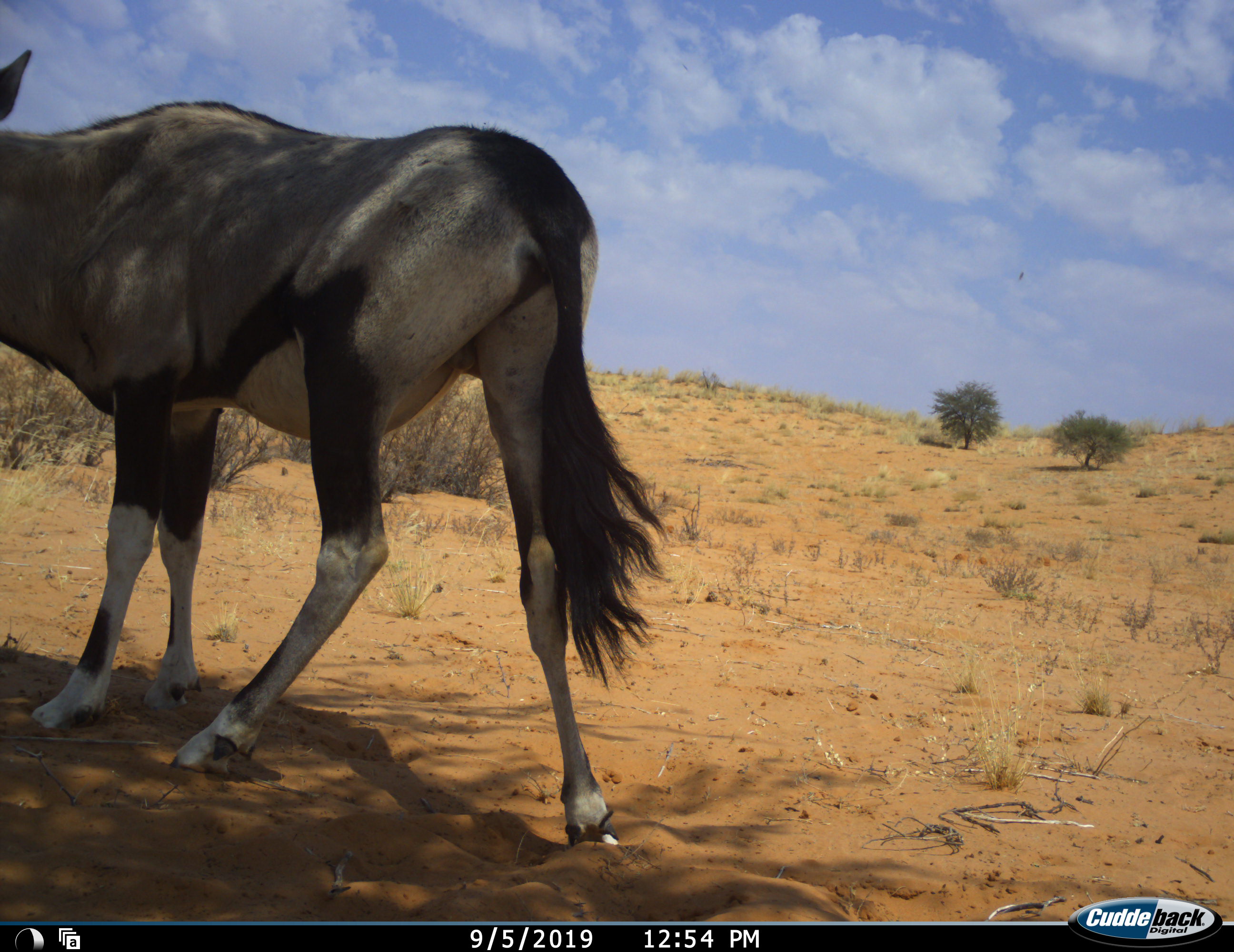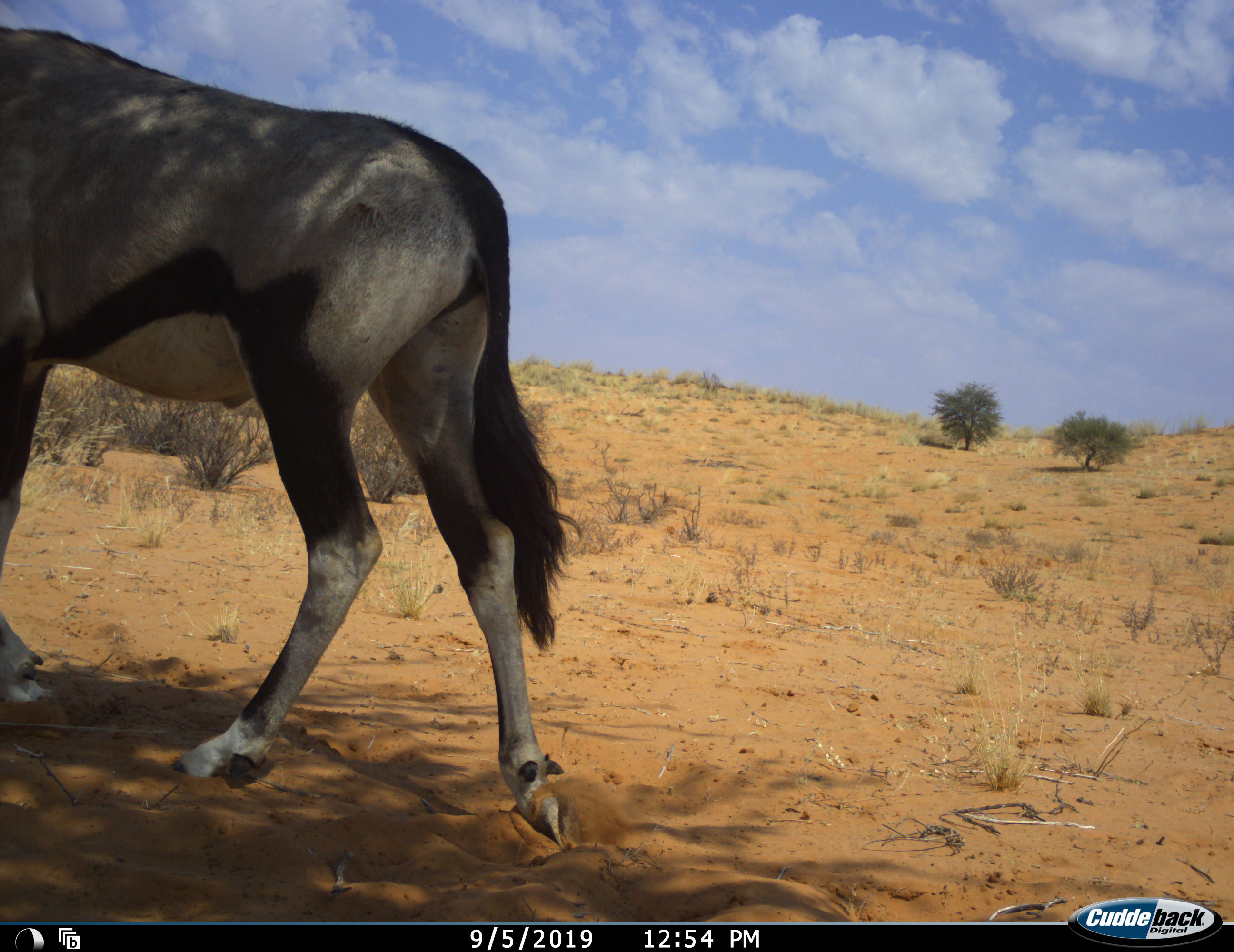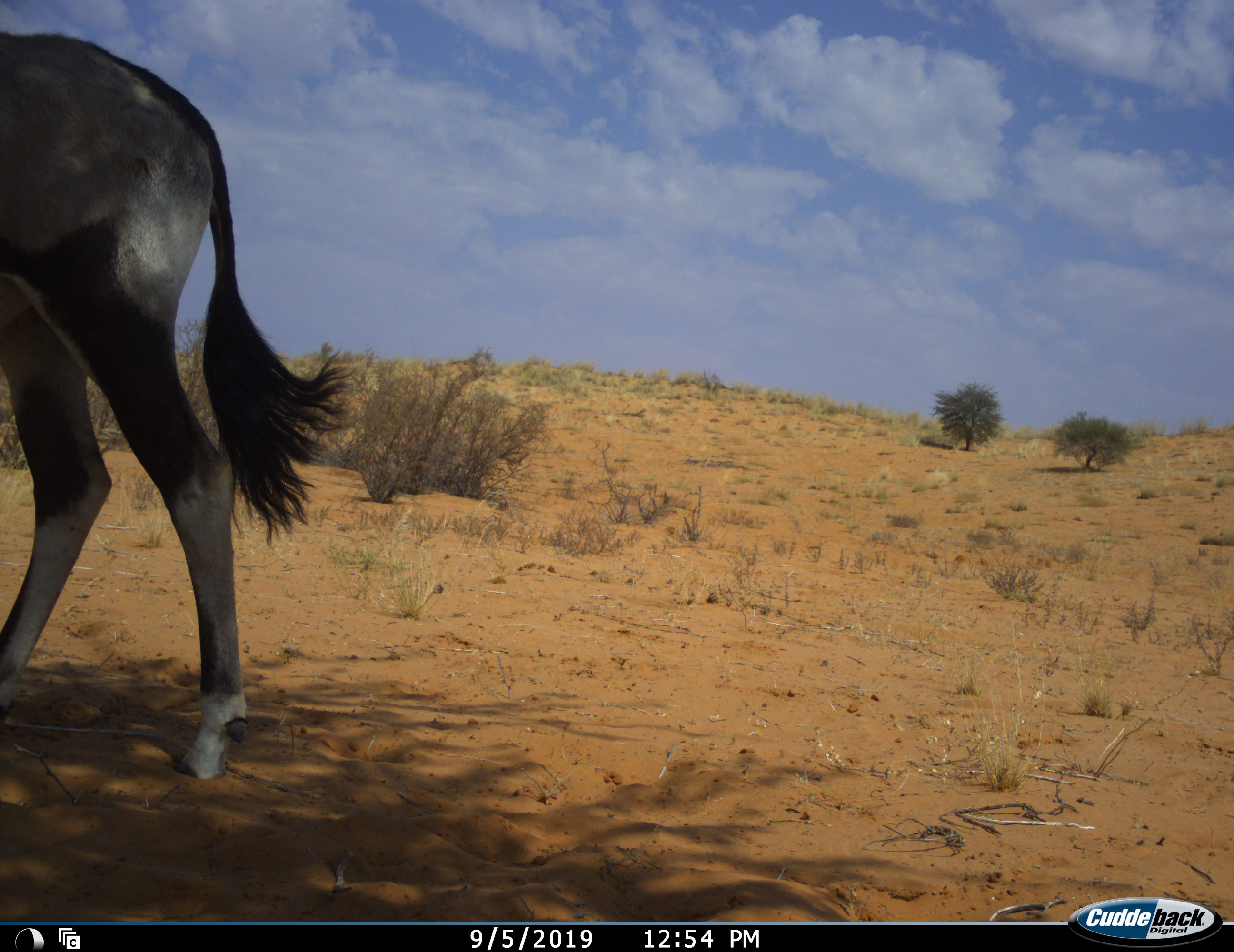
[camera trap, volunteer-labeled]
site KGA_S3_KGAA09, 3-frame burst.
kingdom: Animalia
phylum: Chordata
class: Mammalia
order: Artiodactyla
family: Bovidae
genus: Oryx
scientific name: Oryx gazella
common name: gemsbok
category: oryx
Oryx (gemsbok) (Oryx gazella), count 1. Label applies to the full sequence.